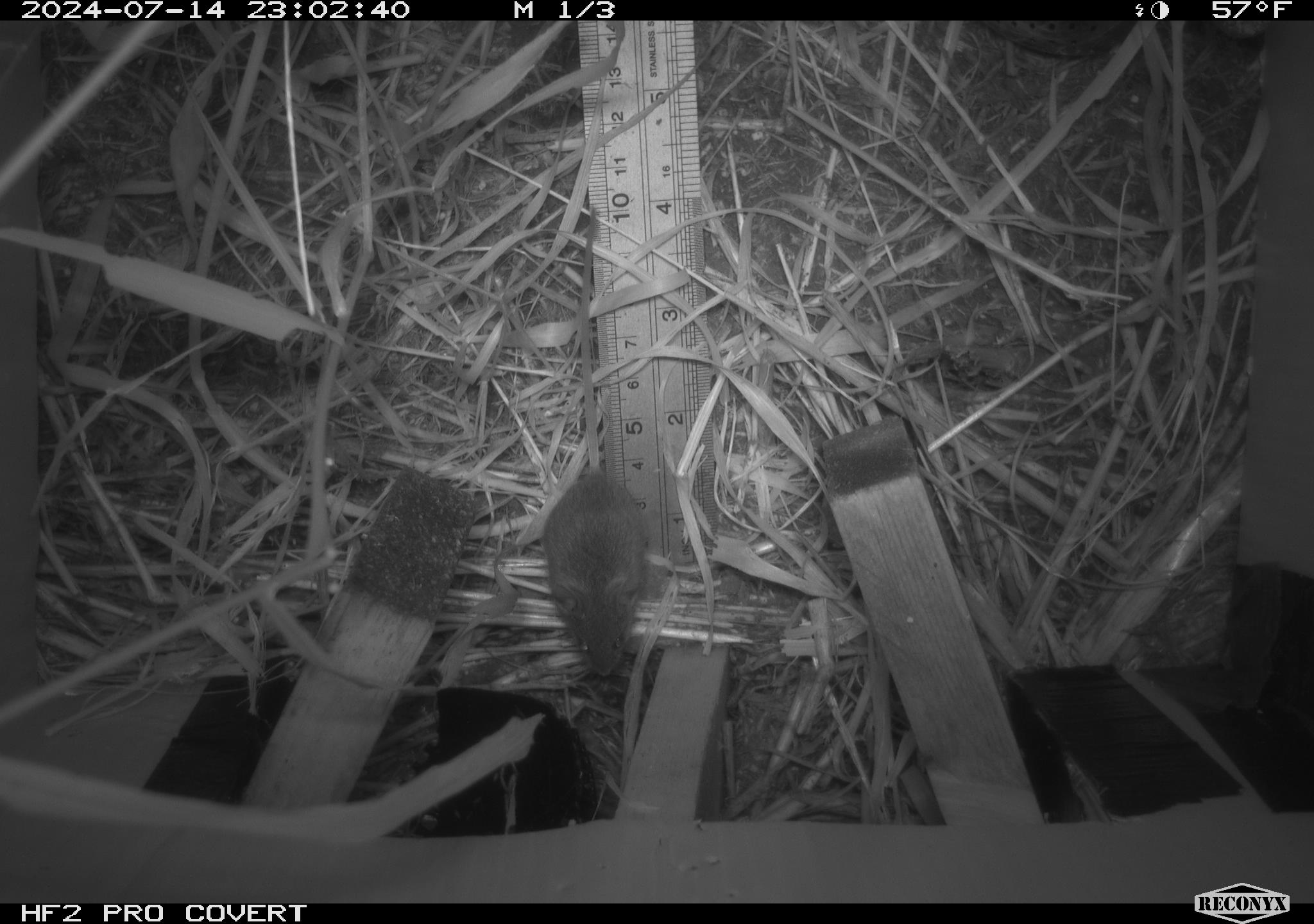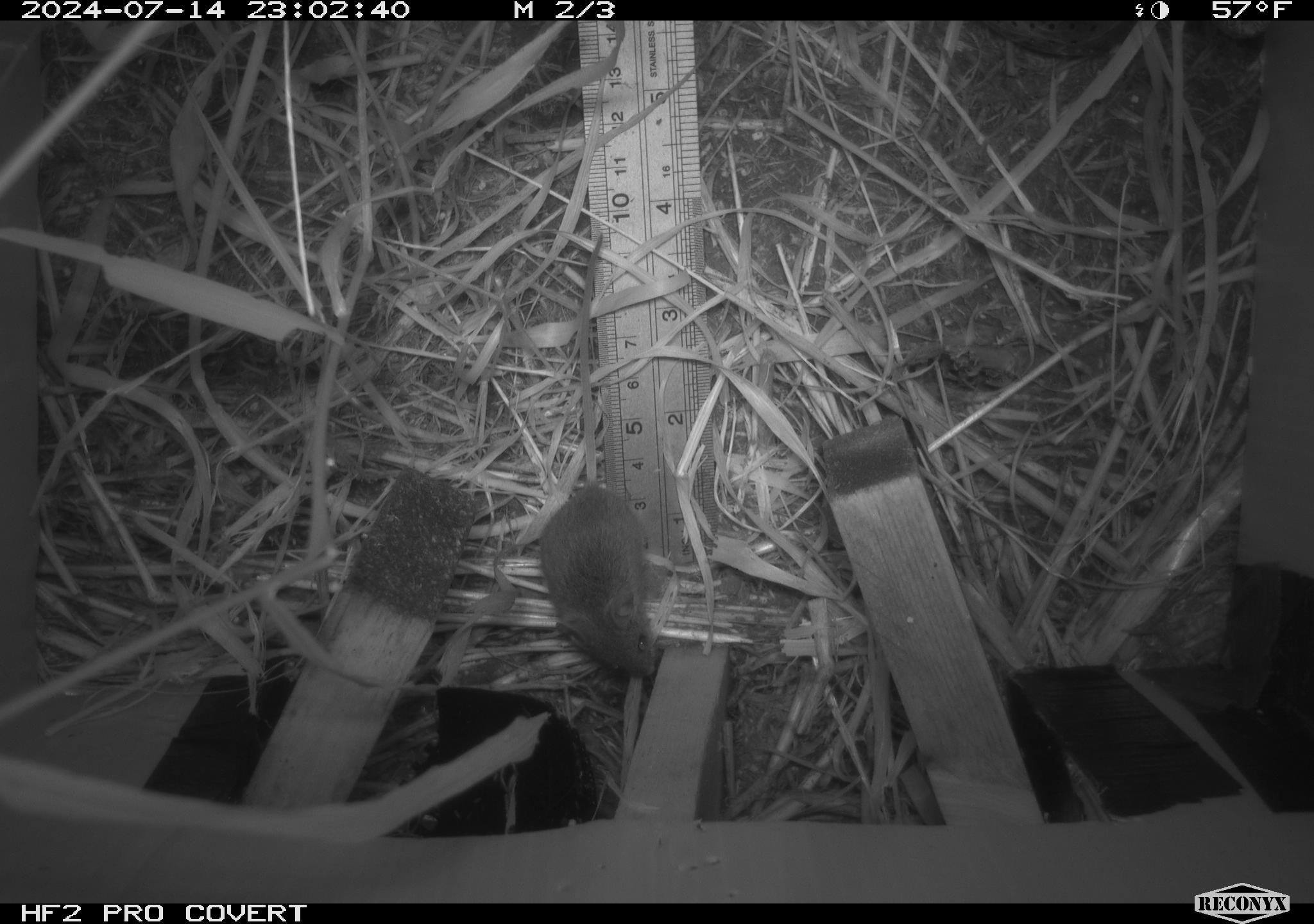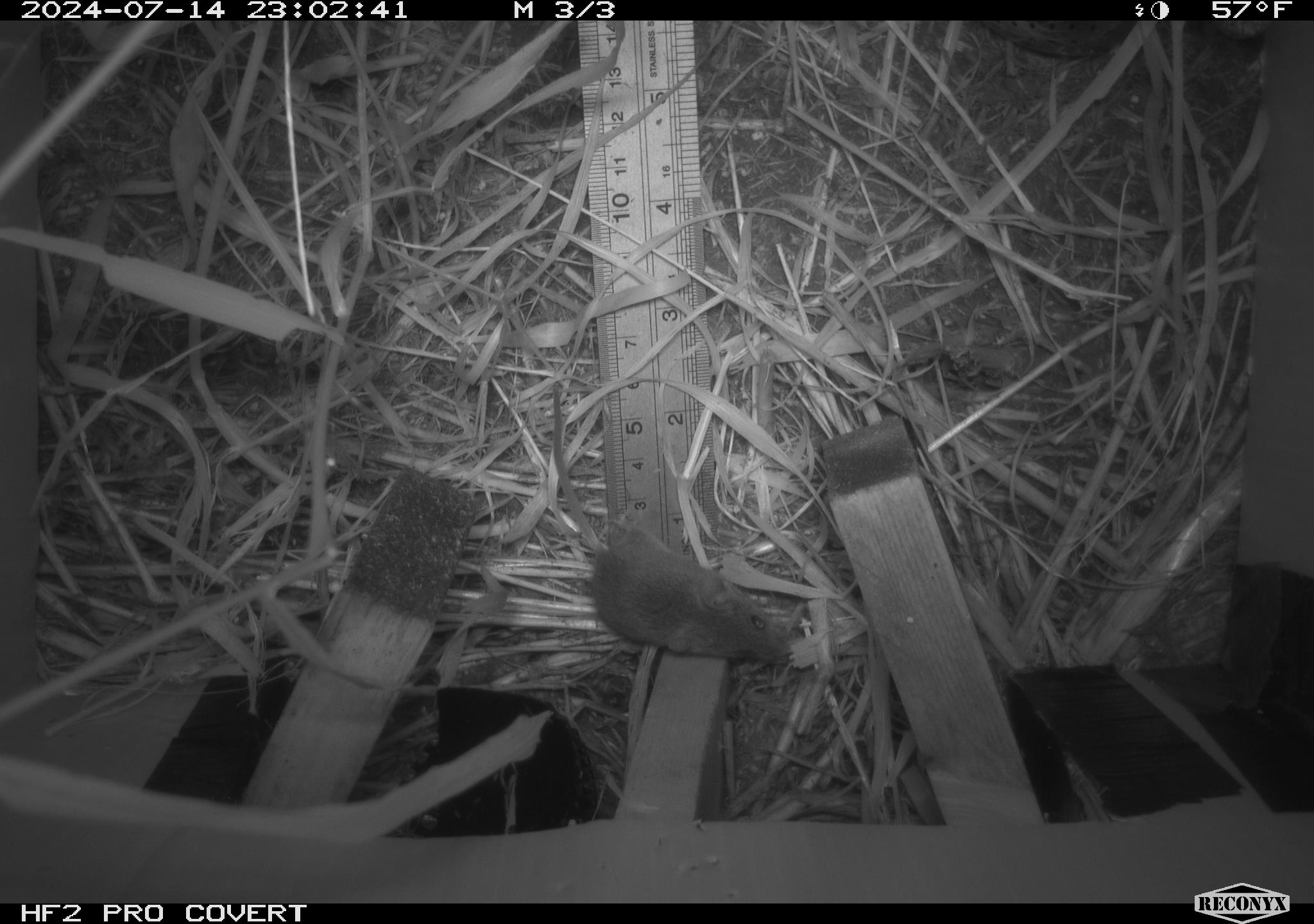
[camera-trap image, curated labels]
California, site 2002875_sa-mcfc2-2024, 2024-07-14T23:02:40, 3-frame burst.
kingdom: Animalia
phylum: Chordata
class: Mammalia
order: Rodentia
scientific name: Rodentia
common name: mouse species